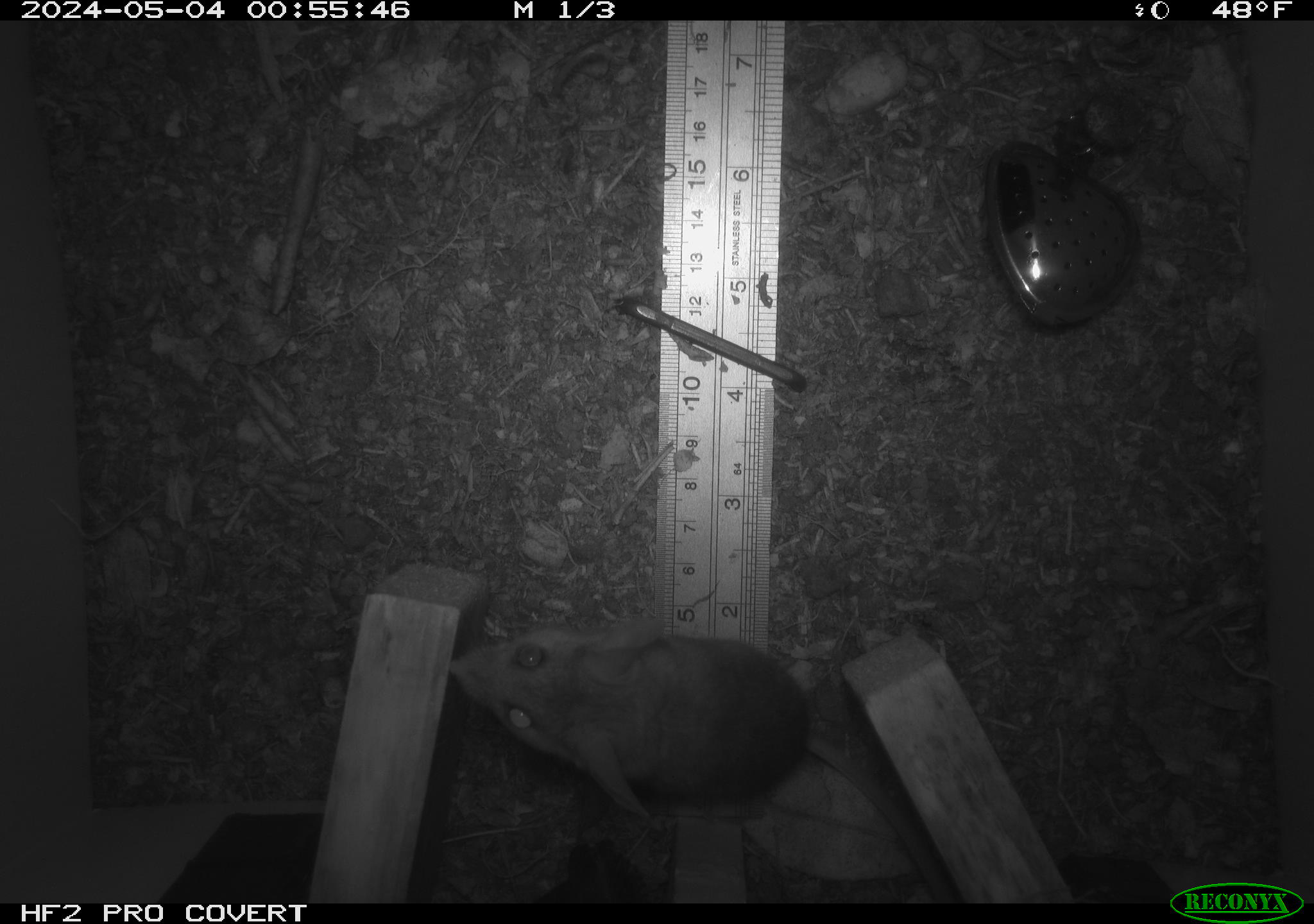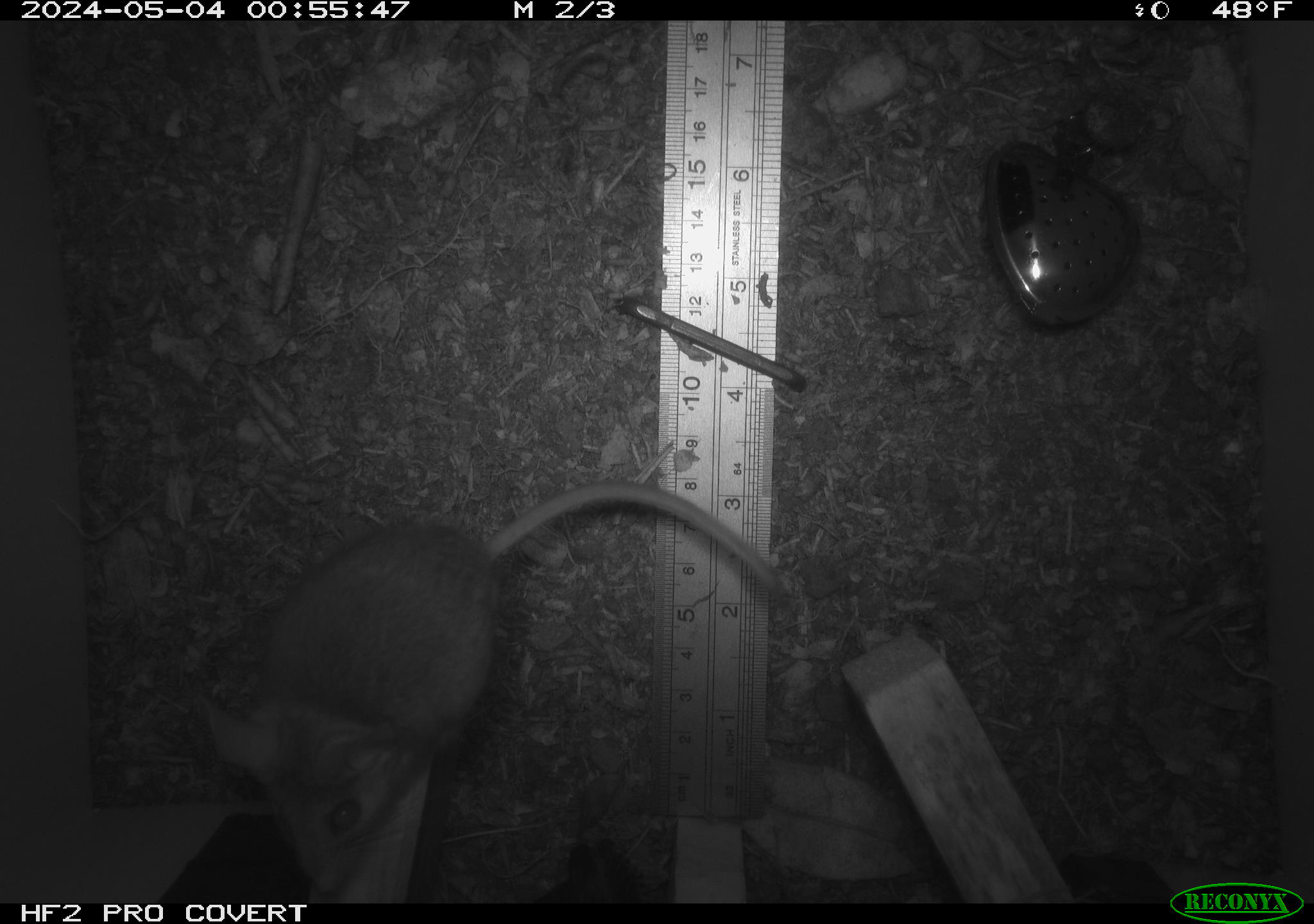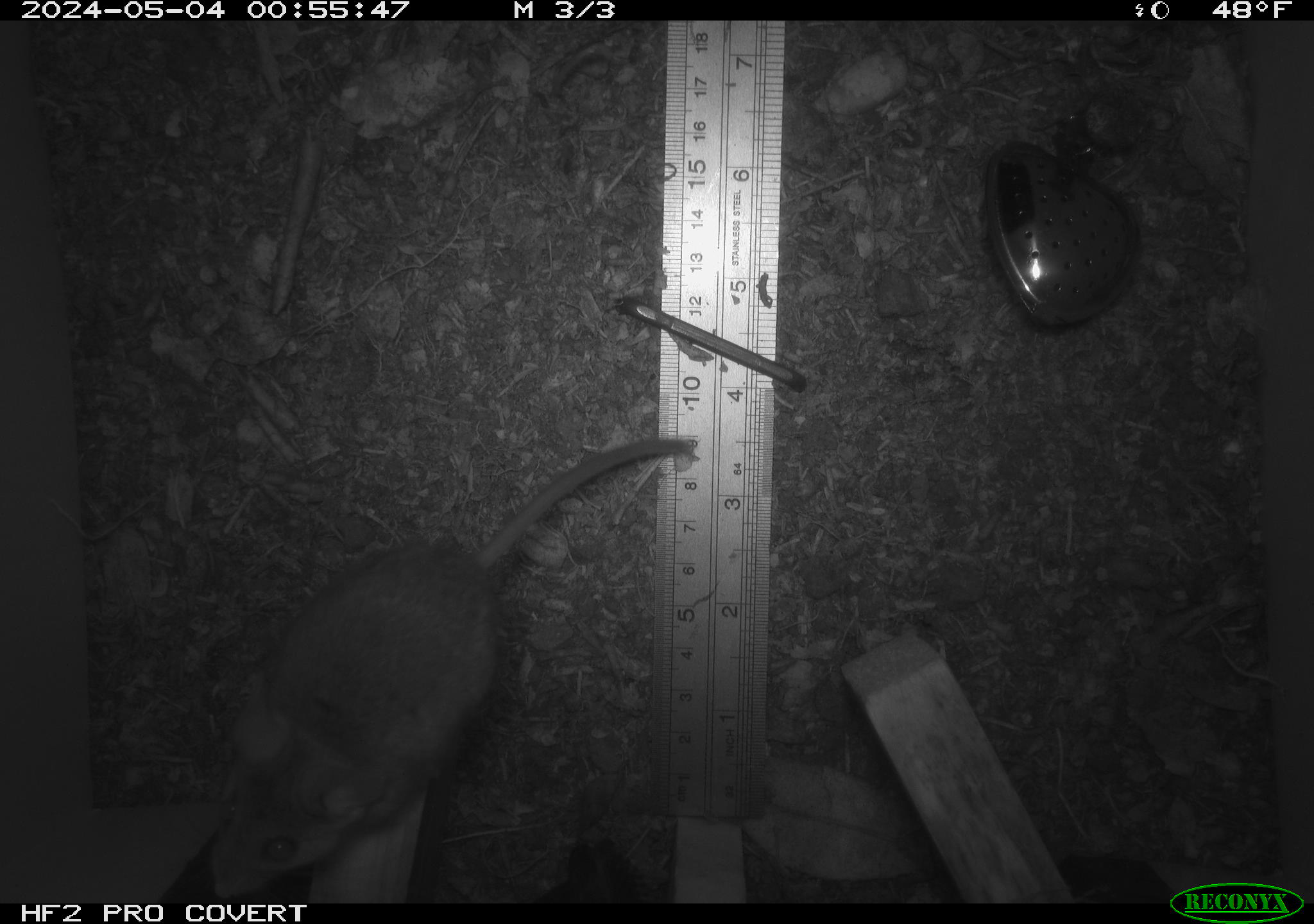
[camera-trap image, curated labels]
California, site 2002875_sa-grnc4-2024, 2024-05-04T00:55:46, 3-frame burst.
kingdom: Animalia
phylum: Chordata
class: Mammalia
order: Rodentia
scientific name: Rodentia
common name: rodent